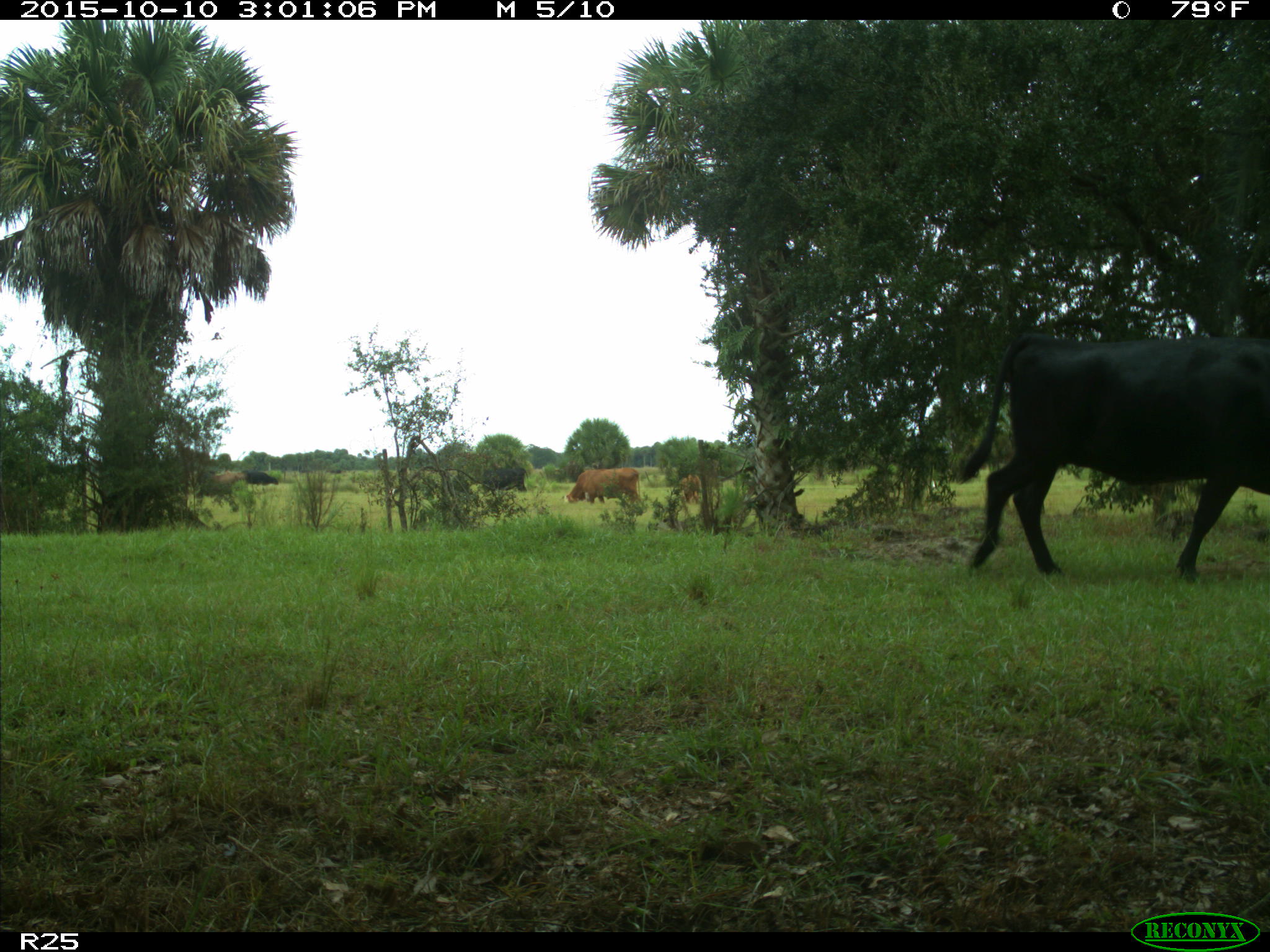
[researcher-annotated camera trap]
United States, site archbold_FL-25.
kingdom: Animalia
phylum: Chordata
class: Mammalia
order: Artiodactyla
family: Bovidae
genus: Bos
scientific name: Bos taurus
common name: domestic cow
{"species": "Bos taurus (domestic cow)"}